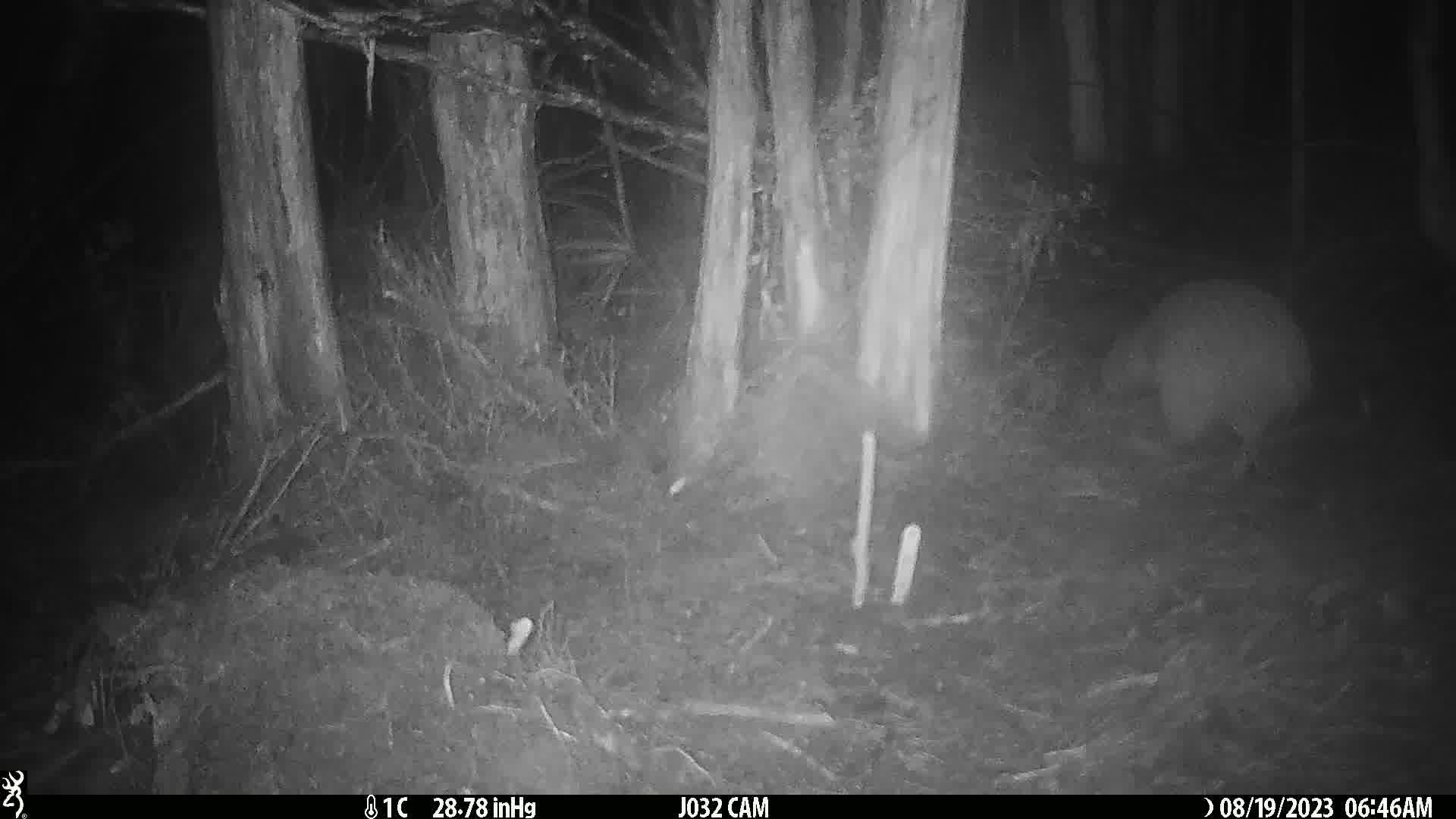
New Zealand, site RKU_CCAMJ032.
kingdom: Animalia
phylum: Chordata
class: Aves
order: Apterygiformes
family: Apterygidae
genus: Apteryx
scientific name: Apteryx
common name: kiwi